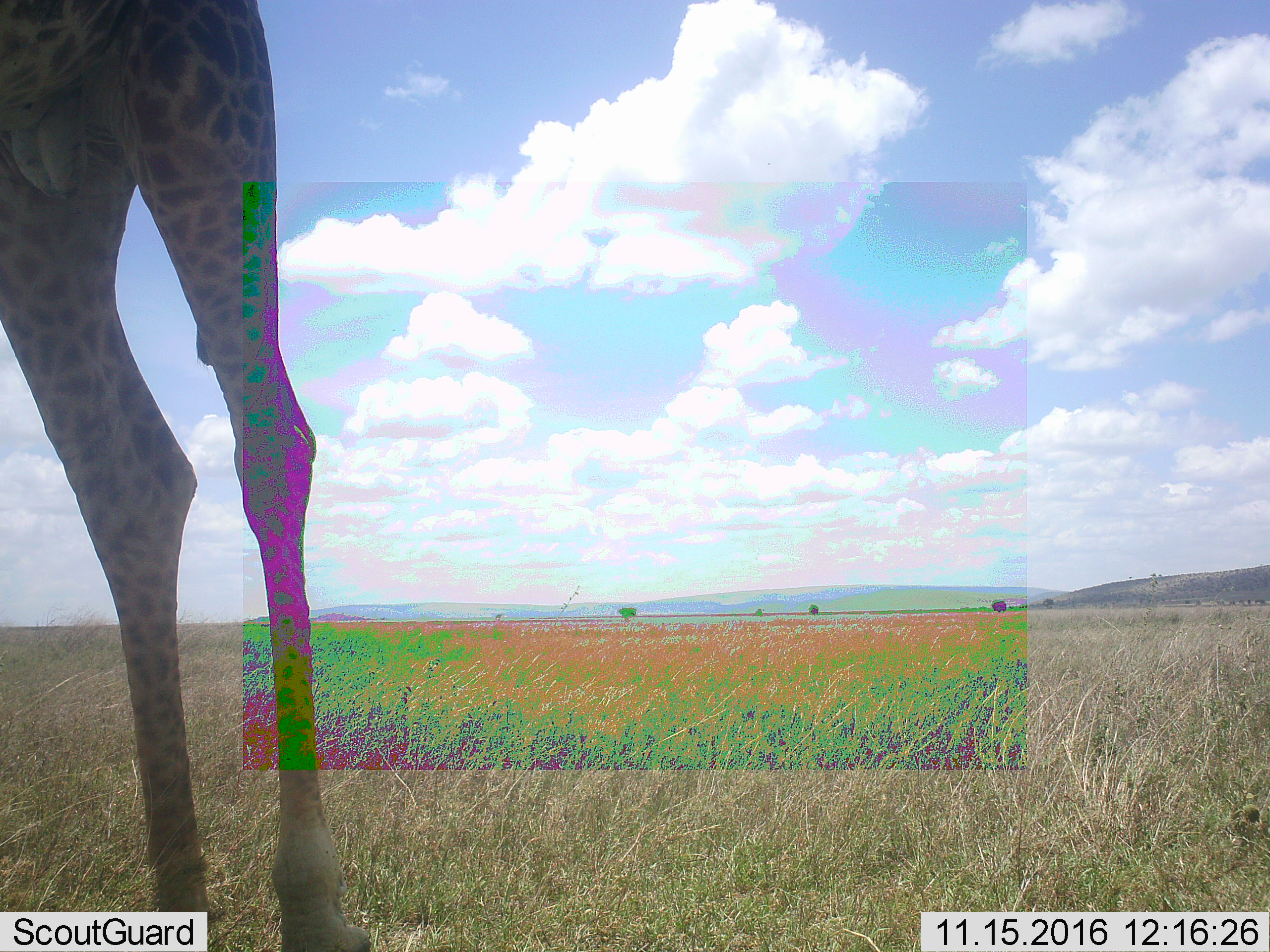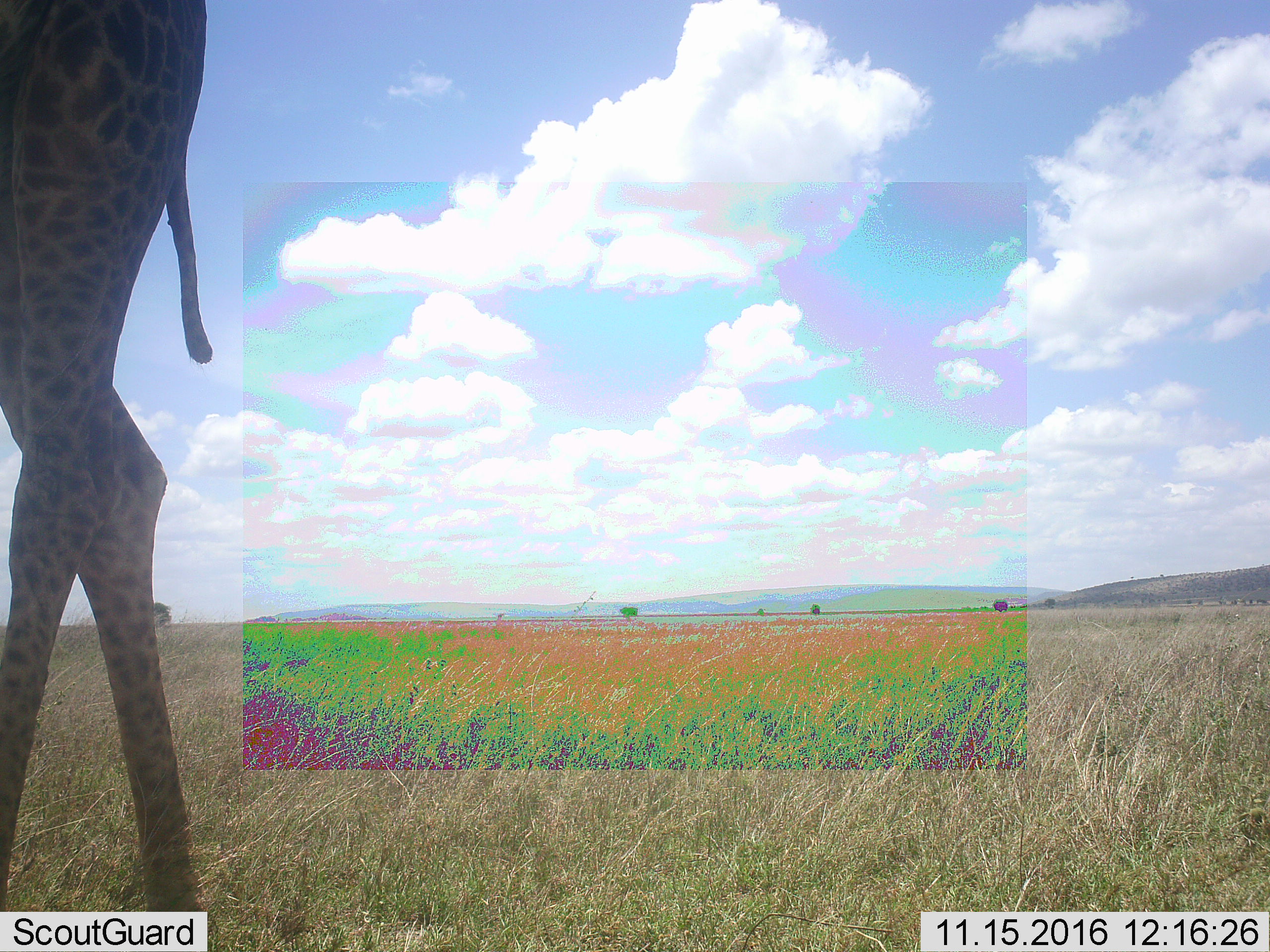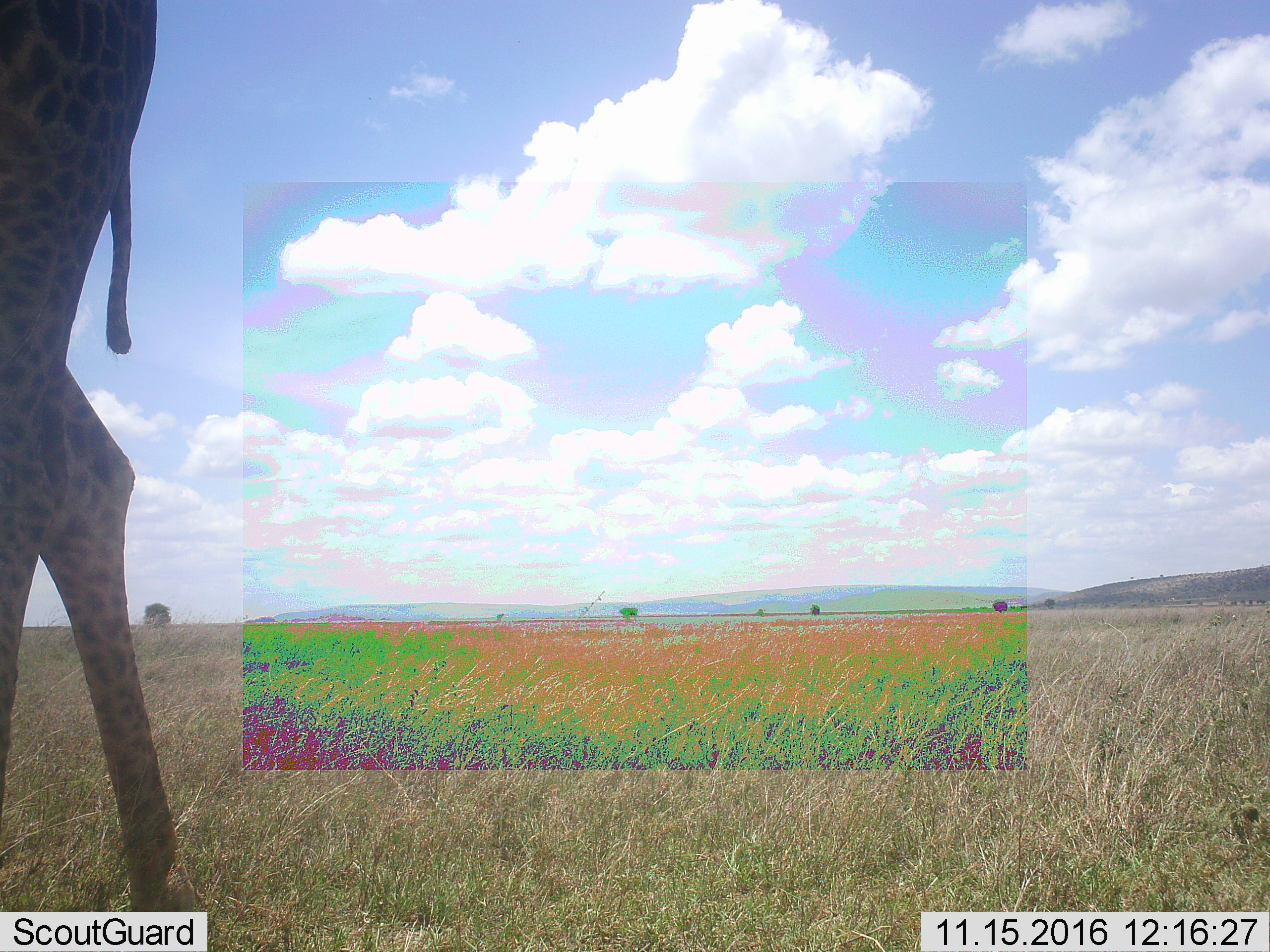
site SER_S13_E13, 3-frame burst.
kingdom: Animalia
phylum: Chordata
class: Mammalia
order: Artiodactyla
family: Giraffidae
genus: Giraffa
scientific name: Giraffa camelopardalis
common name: giraffe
Giraffe (Giraffa camelopardalis), count 1. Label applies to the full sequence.